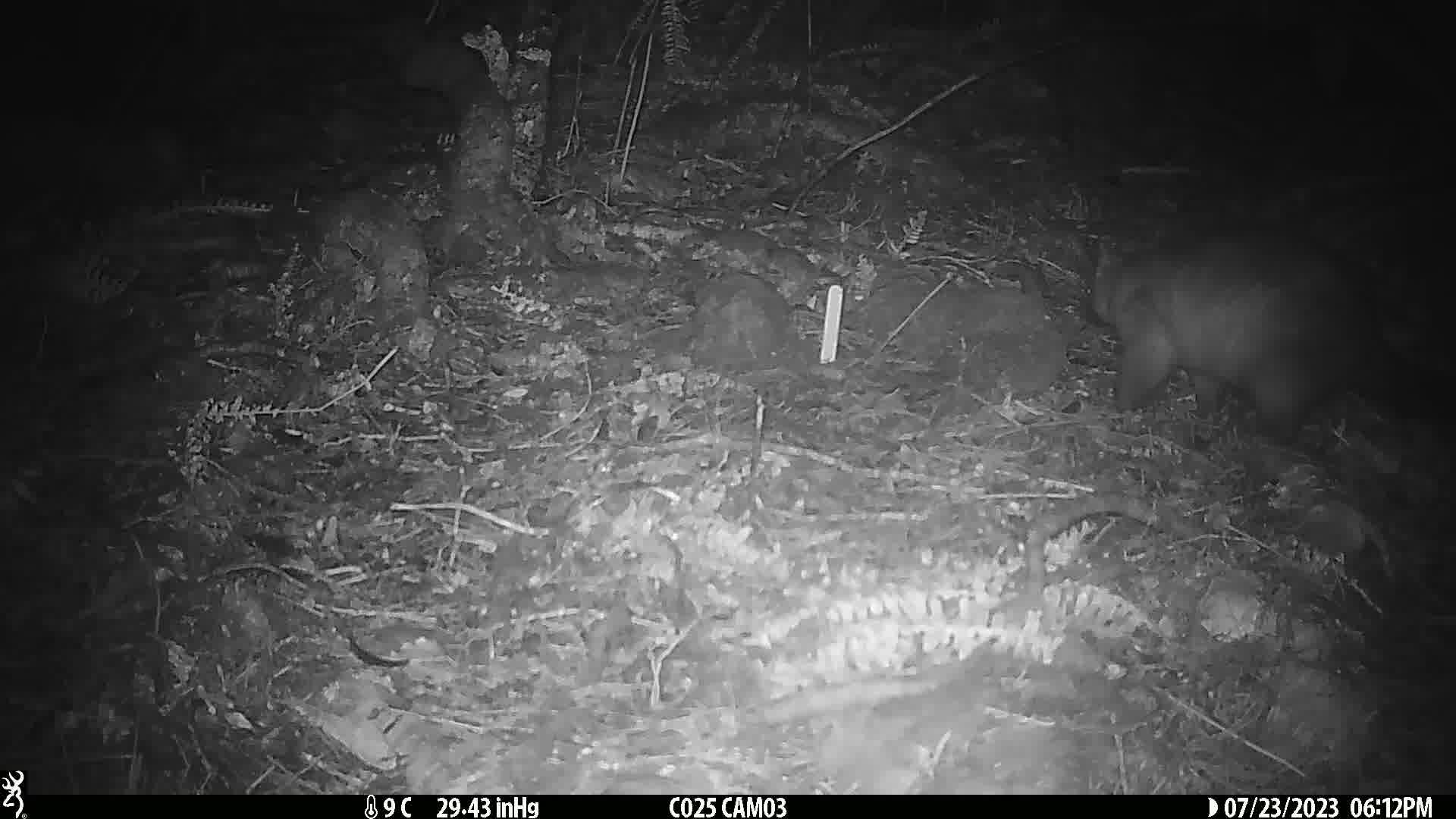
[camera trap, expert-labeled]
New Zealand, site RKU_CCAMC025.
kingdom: Animalia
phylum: Chordata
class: Mammalia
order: Diprotodontia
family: Phalangeridae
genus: Trichosurus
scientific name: Trichosurus vulpecula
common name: common brushtail possum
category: possum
Possum (common brushtail possum) (Trichosurus vulpecula).